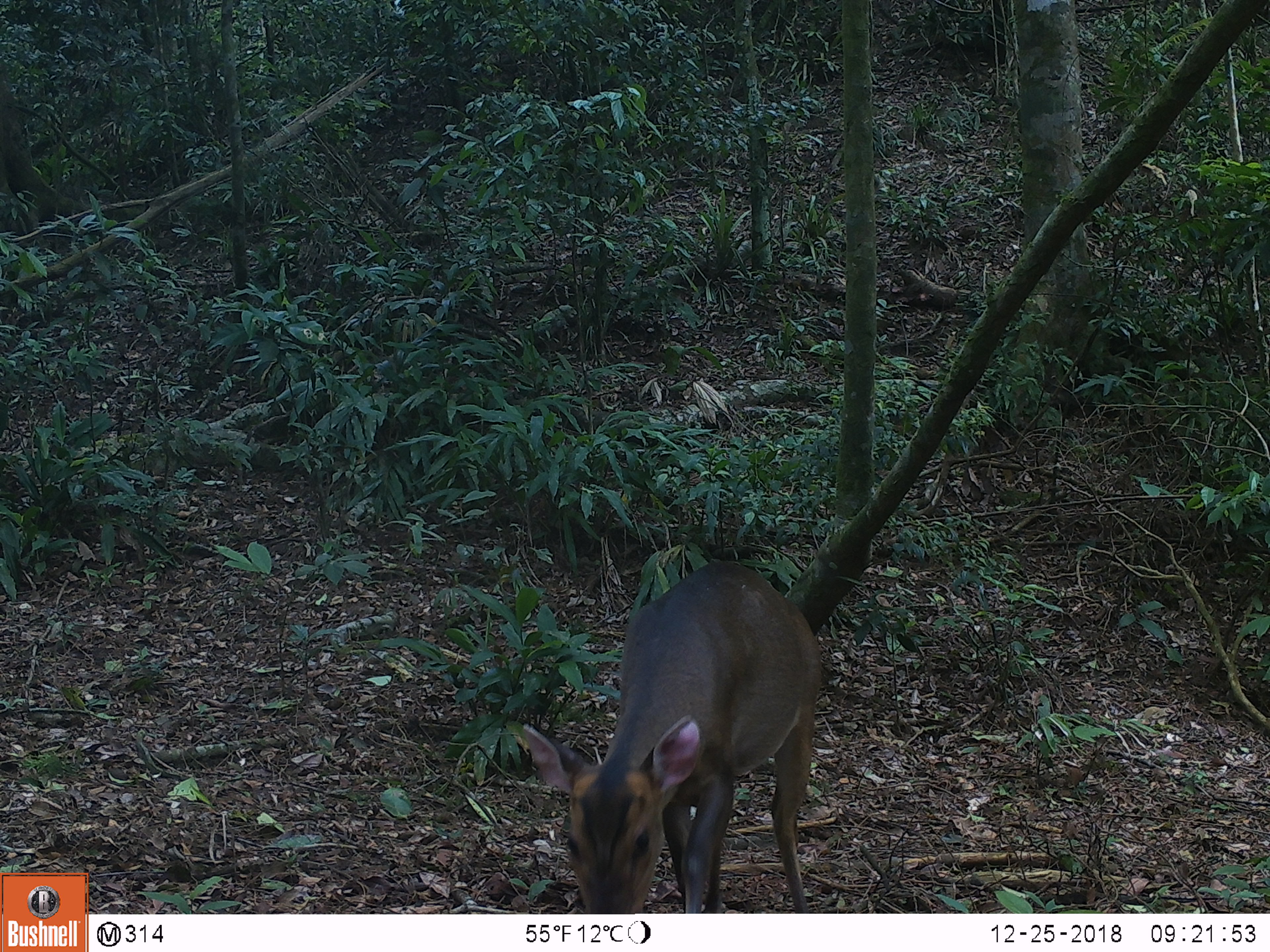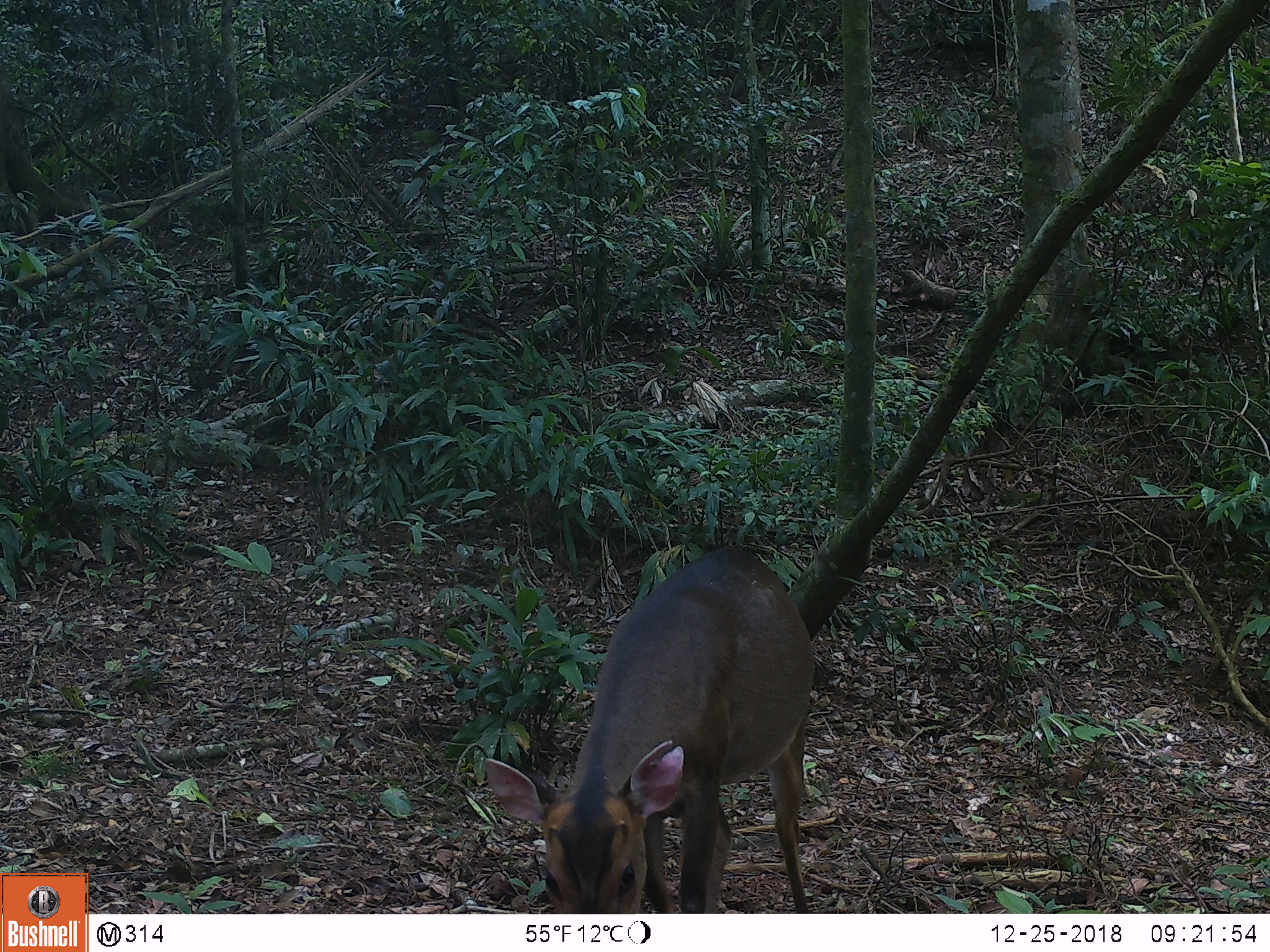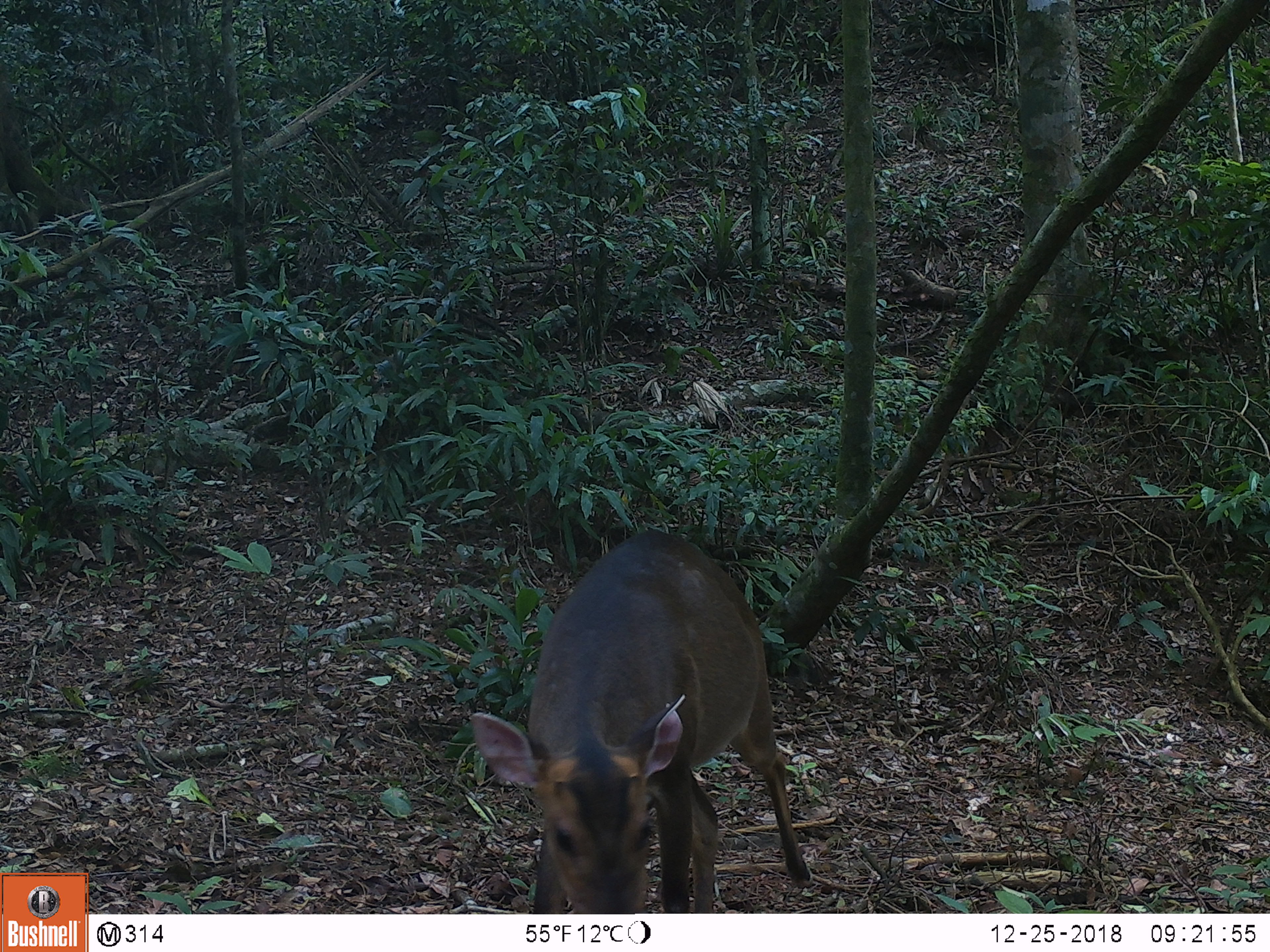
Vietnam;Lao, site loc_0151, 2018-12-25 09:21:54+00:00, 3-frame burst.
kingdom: Animalia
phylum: Chordata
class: Mammalia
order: Artiodactyla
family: Cervidae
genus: Muntiacus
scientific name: Muntiacus vuquangensis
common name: large-antlered muntjac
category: large antlered muntjac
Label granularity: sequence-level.